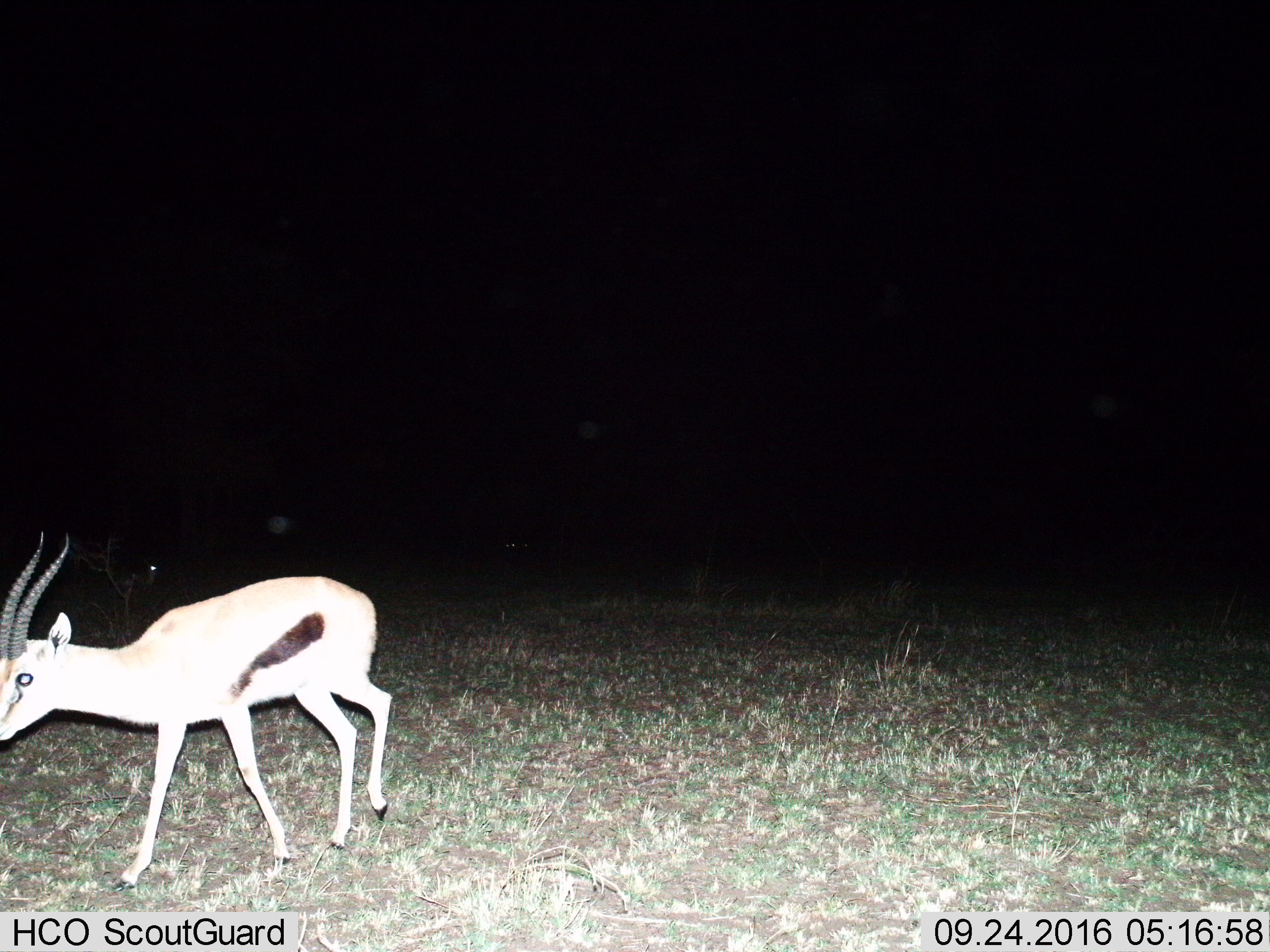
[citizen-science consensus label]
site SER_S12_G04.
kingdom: Animalia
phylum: Chordata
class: Mammalia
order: Artiodactyla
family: Bovidae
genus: Eudorcas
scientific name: Eudorcas thomsonii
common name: thomson's gazelle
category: gazellethomsons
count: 1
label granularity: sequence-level